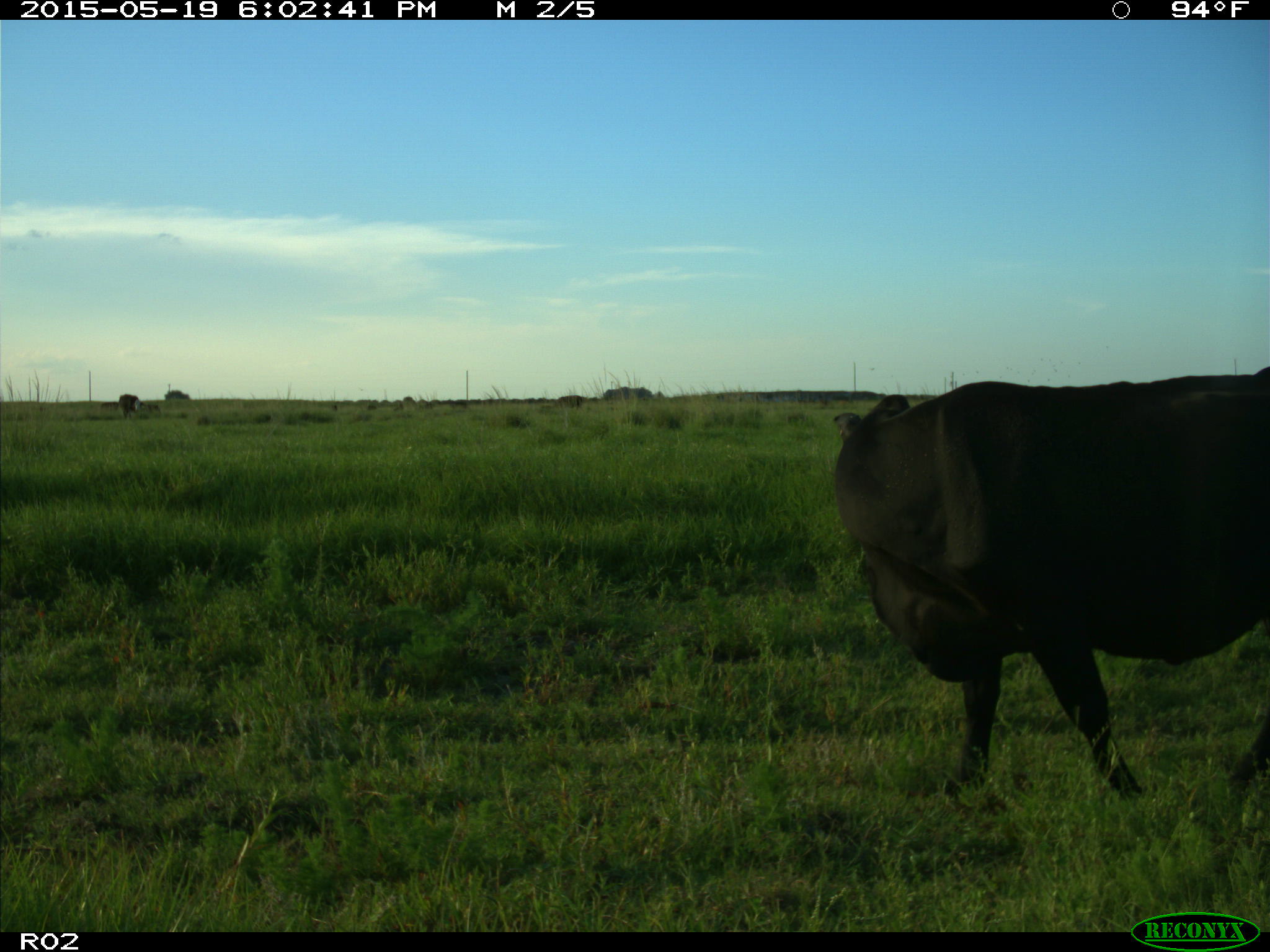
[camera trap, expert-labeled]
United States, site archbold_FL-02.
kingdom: Animalia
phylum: Chordata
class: Mammalia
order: Artiodactyla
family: Bovidae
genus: Bos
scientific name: Bos taurus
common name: domestic cow